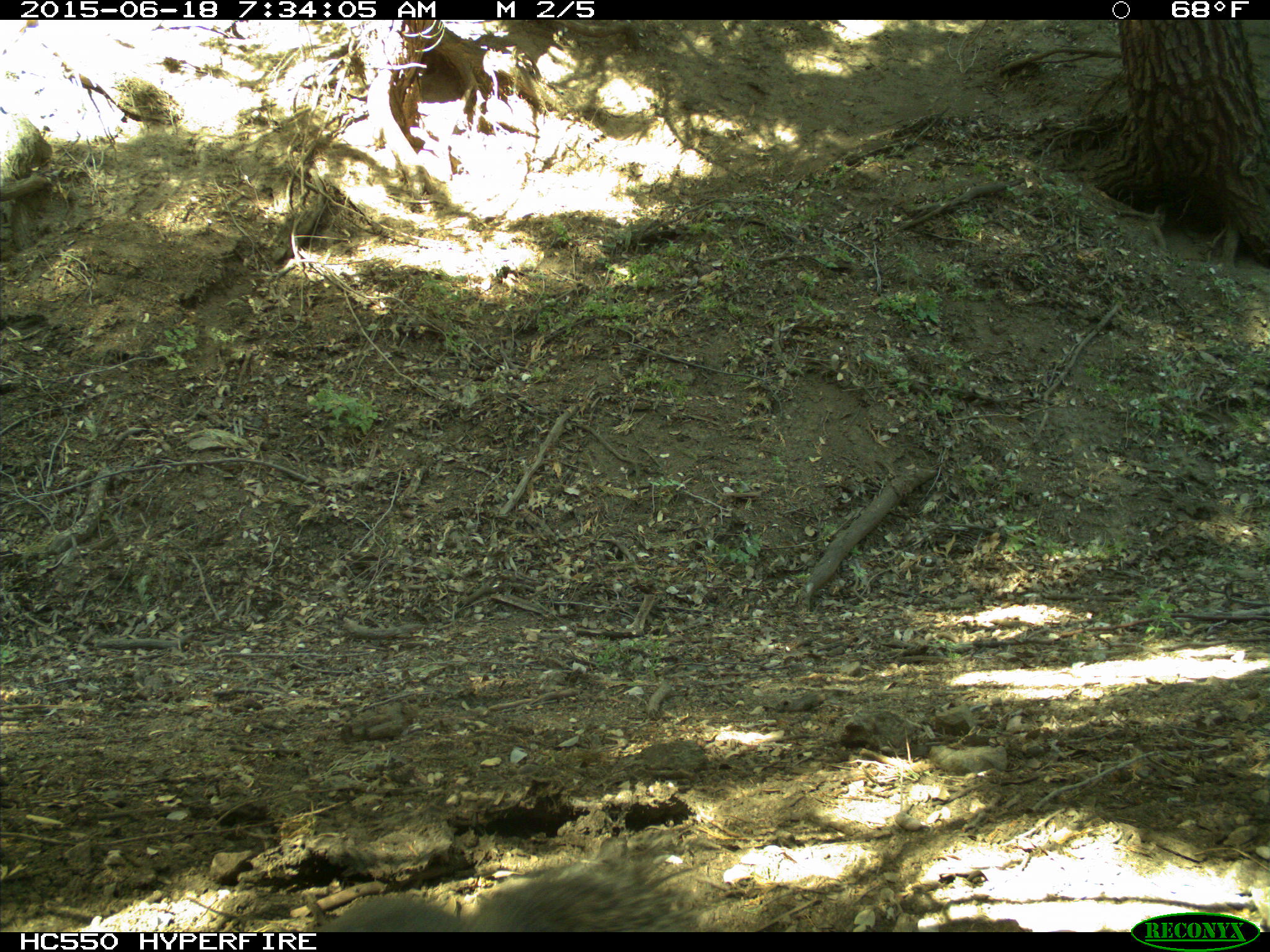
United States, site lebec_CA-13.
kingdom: Animalia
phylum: Chordata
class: Mammalia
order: Rodentia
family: Sciuridae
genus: Sciurus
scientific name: Sciurus carolinensis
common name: eastern gray squirrel